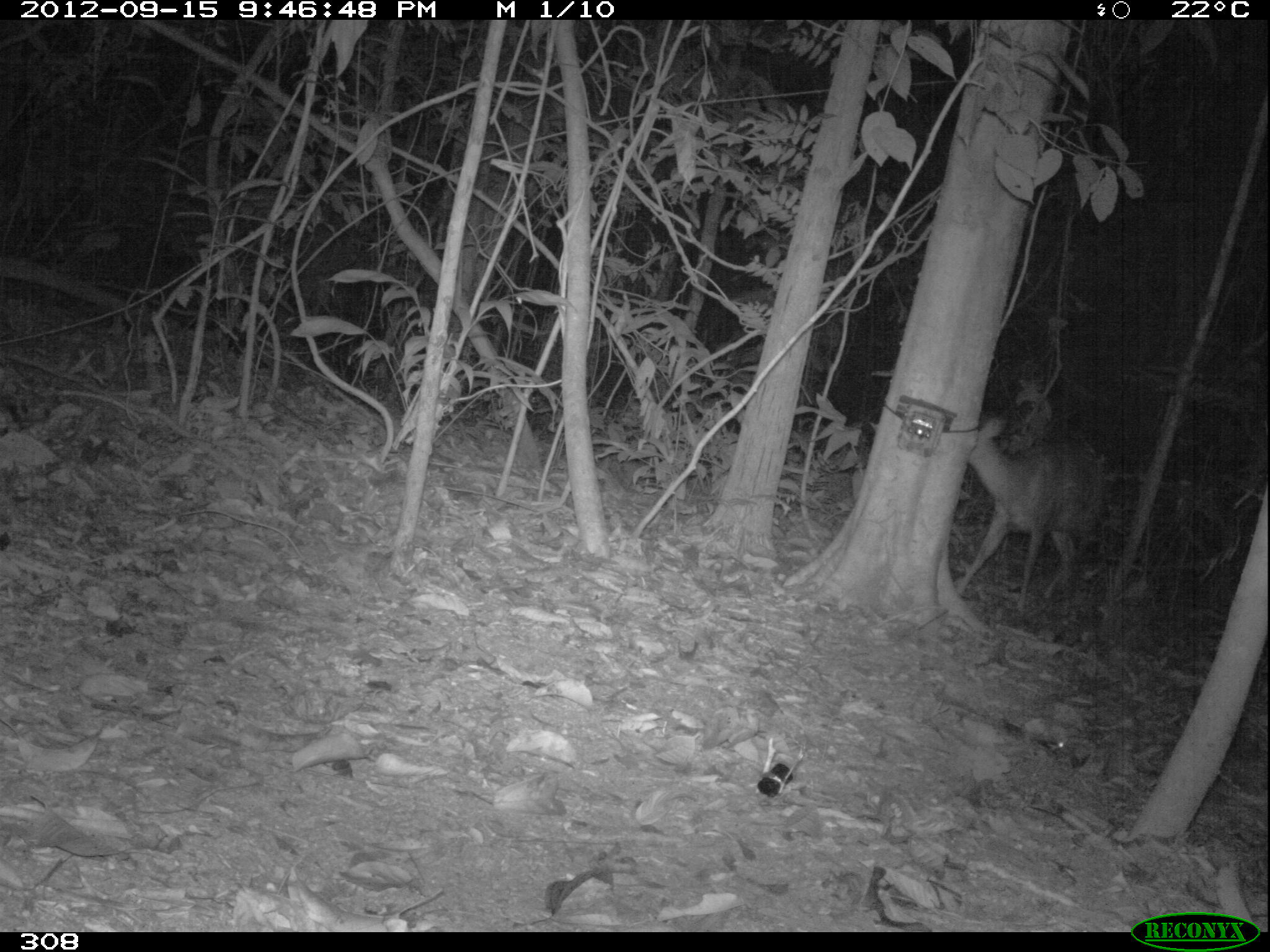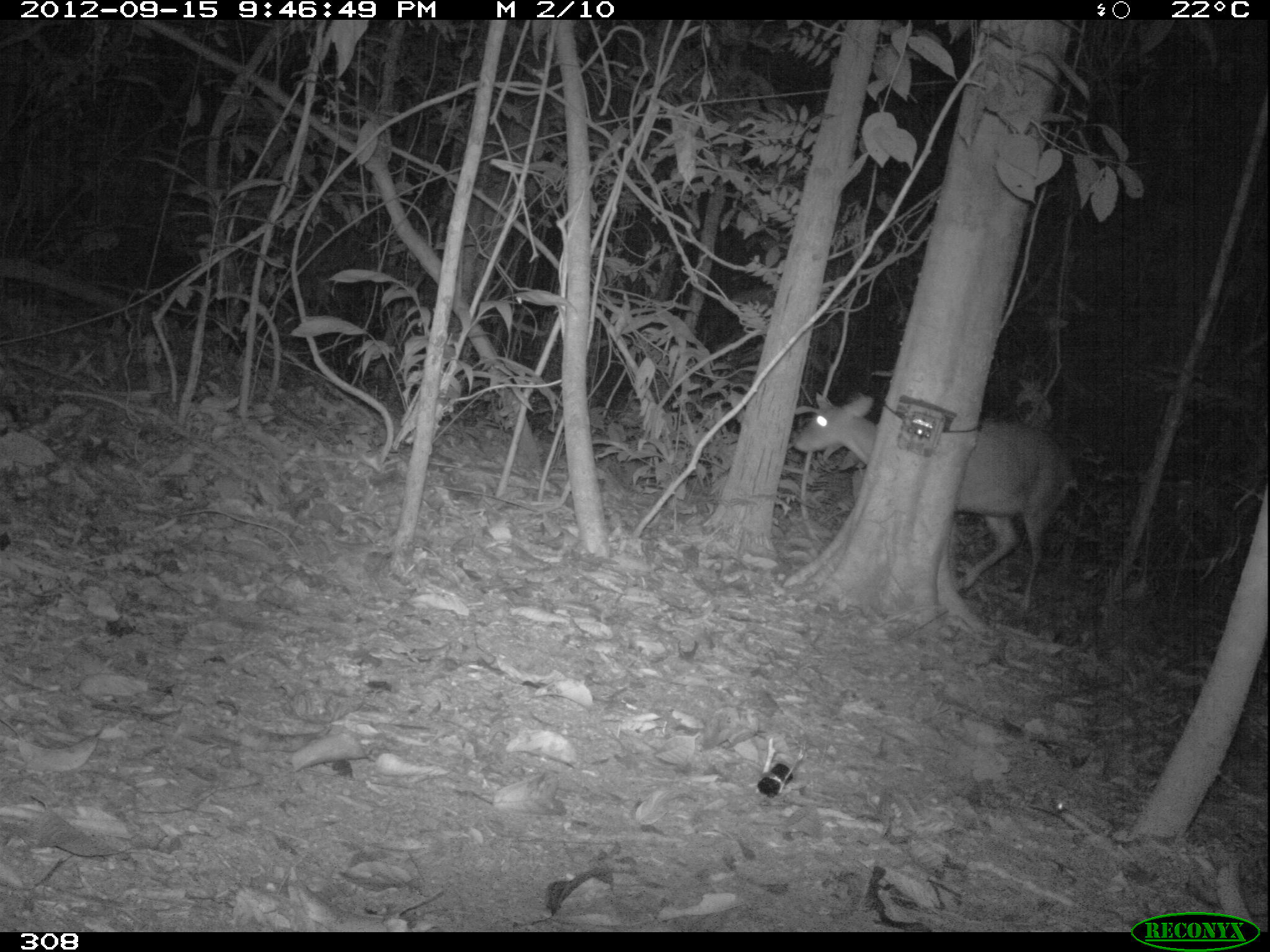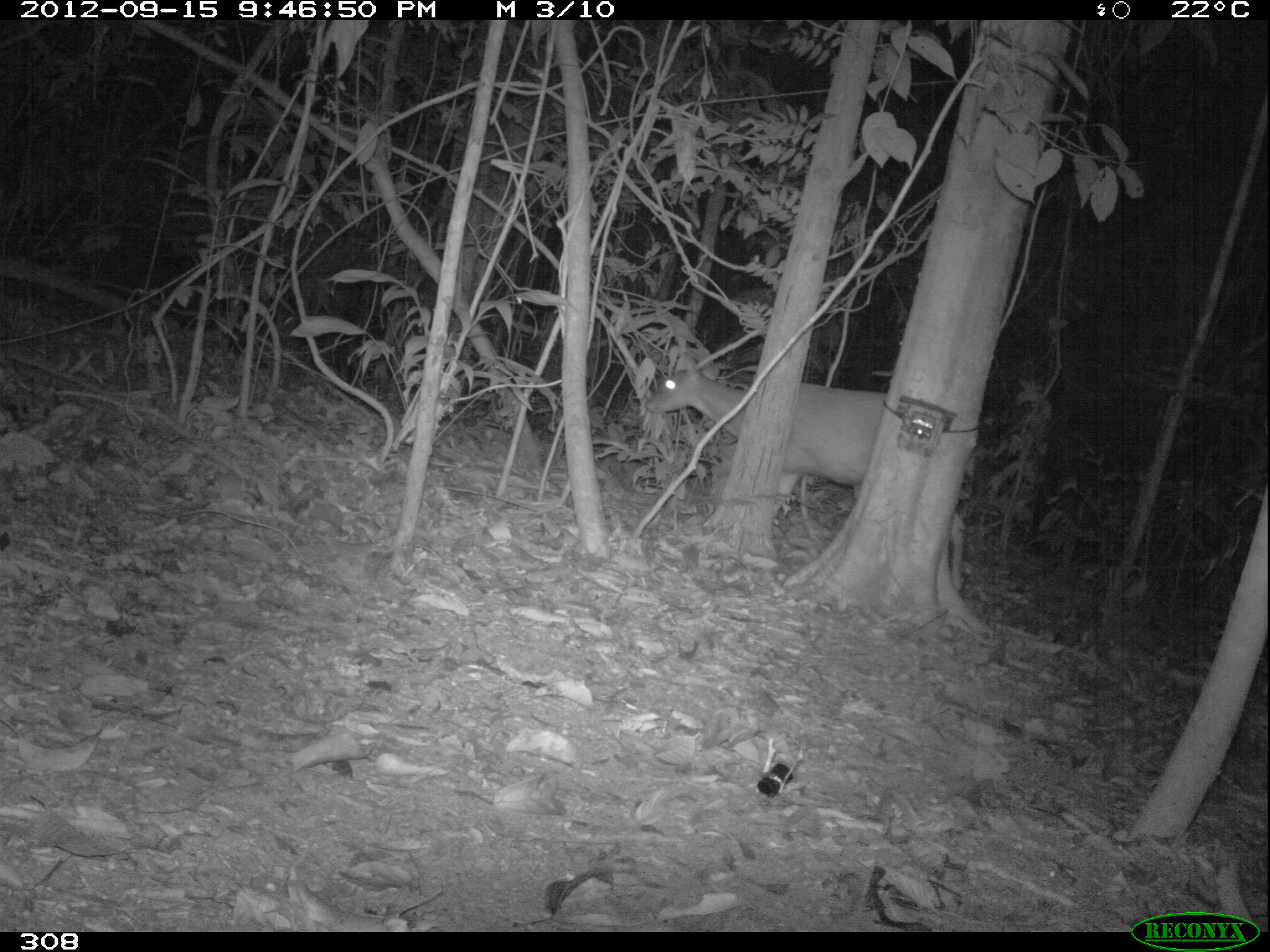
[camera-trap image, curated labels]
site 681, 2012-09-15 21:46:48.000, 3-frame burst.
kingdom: Animalia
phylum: Chordata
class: Mammalia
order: Artiodactyla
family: Cervidae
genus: Mazama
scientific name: Mazama americana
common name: red brocket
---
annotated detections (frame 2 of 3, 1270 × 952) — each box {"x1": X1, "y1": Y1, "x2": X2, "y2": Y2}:
mazama americana: {"x1": 792, "y1": 390, "x2": 1078, "y2": 610}